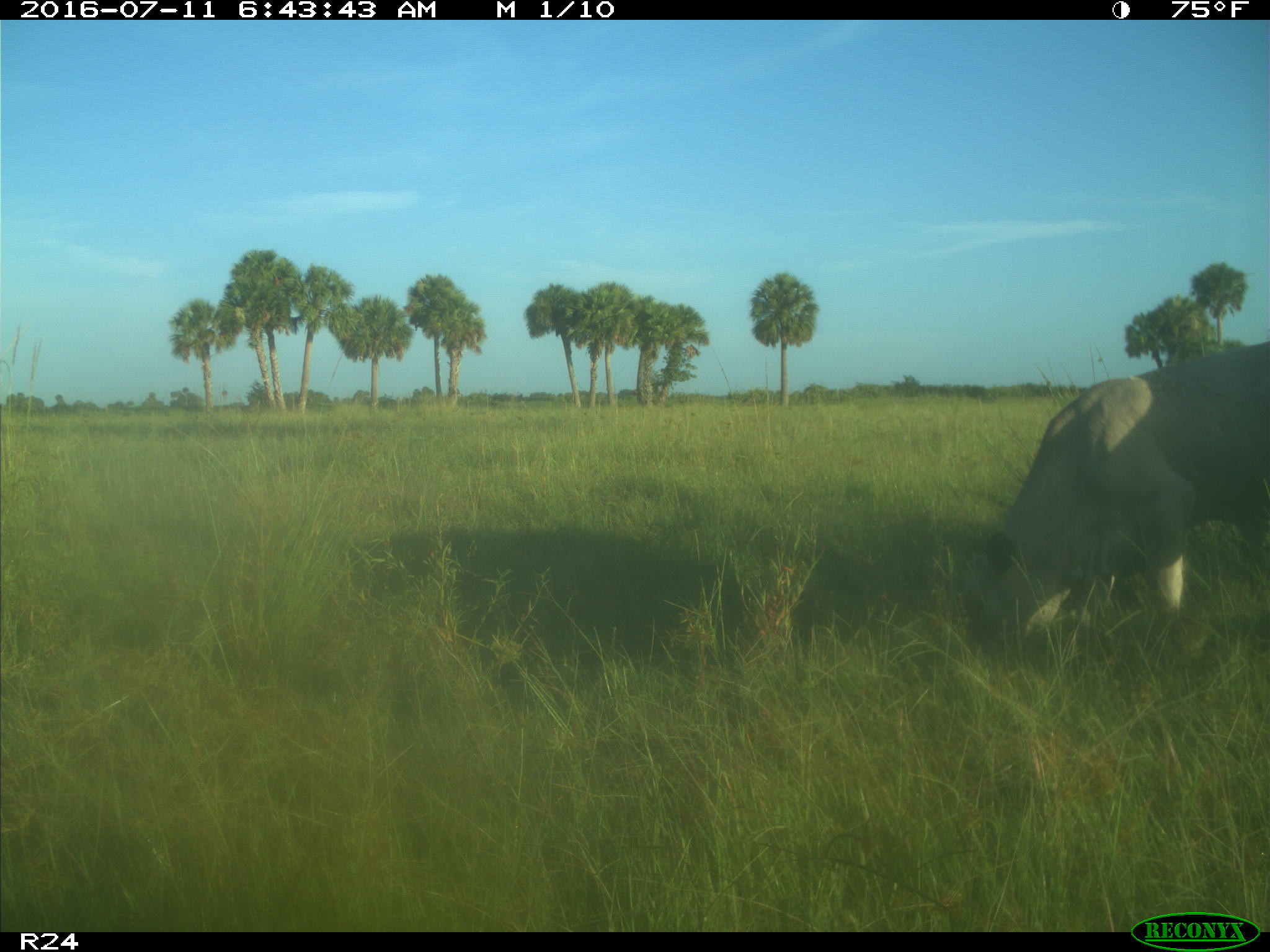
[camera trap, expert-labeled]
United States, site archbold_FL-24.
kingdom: Animalia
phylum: Chordata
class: Mammalia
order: Artiodactyla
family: Bovidae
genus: Bos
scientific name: Bos taurus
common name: domestic cow